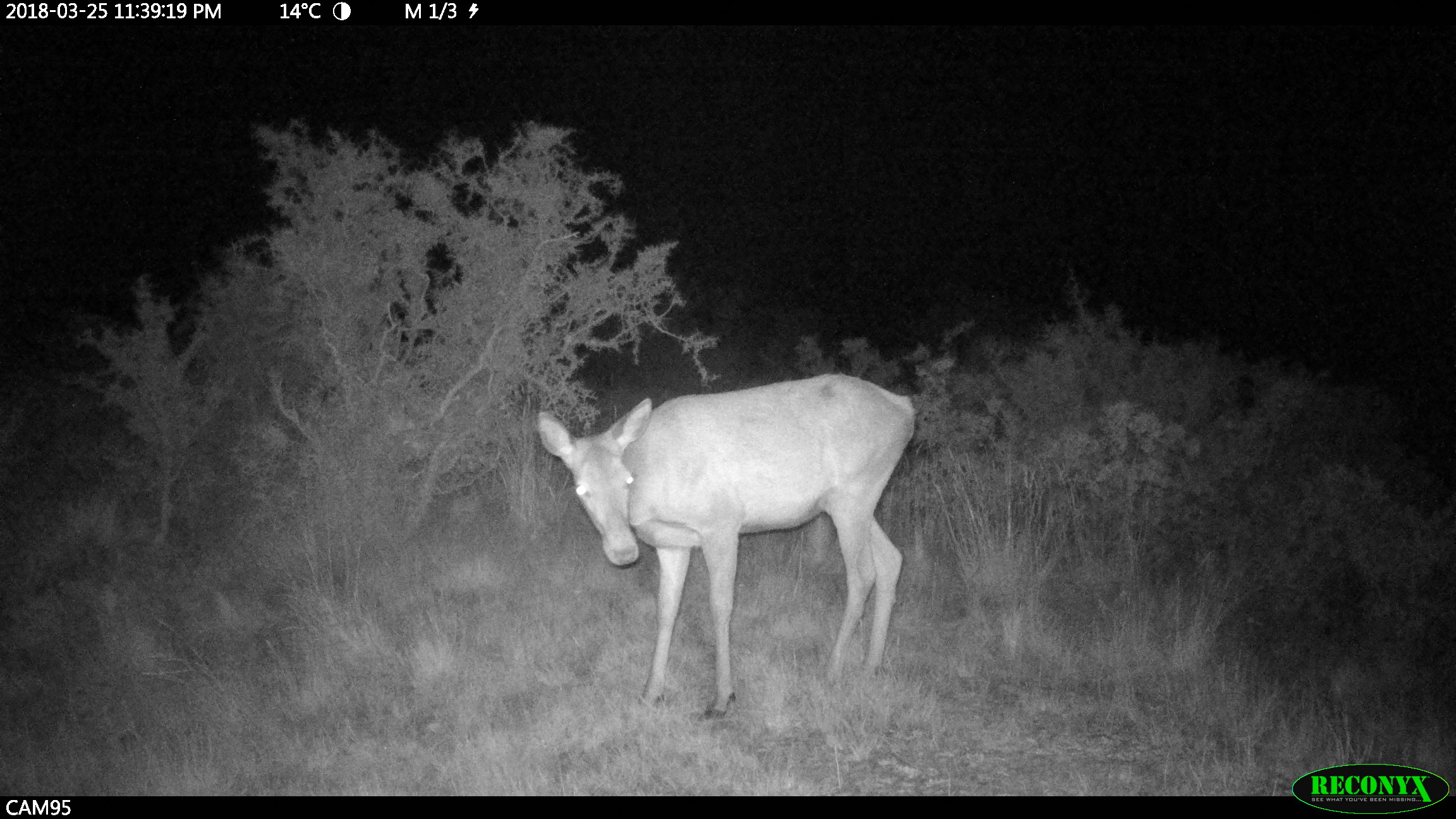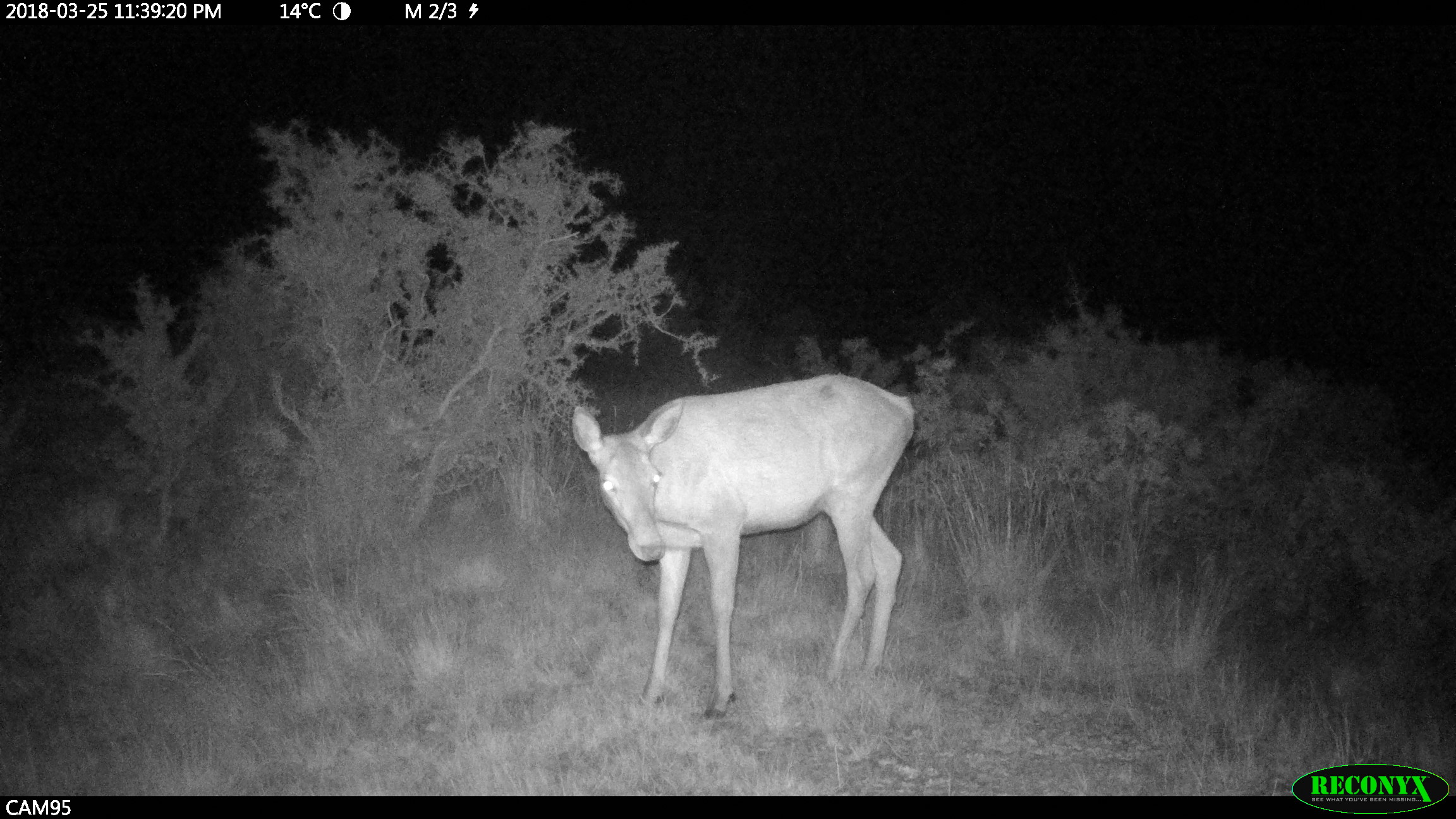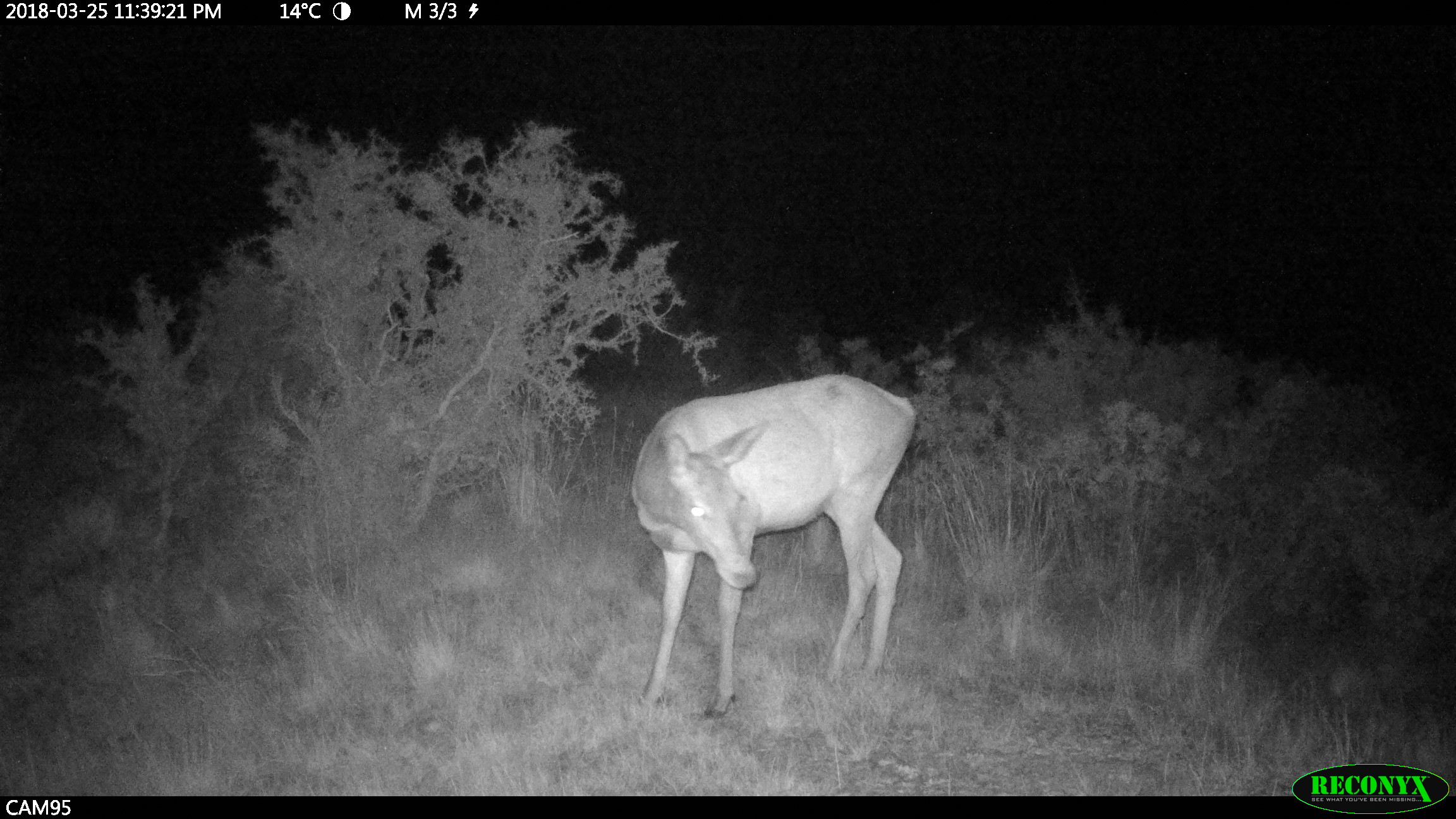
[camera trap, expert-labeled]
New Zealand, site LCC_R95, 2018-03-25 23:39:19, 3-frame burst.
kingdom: Animalia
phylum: Chordata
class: Mammalia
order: Artiodactyla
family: Cervidae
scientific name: Cervidae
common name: deer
Deer (Cervidae).